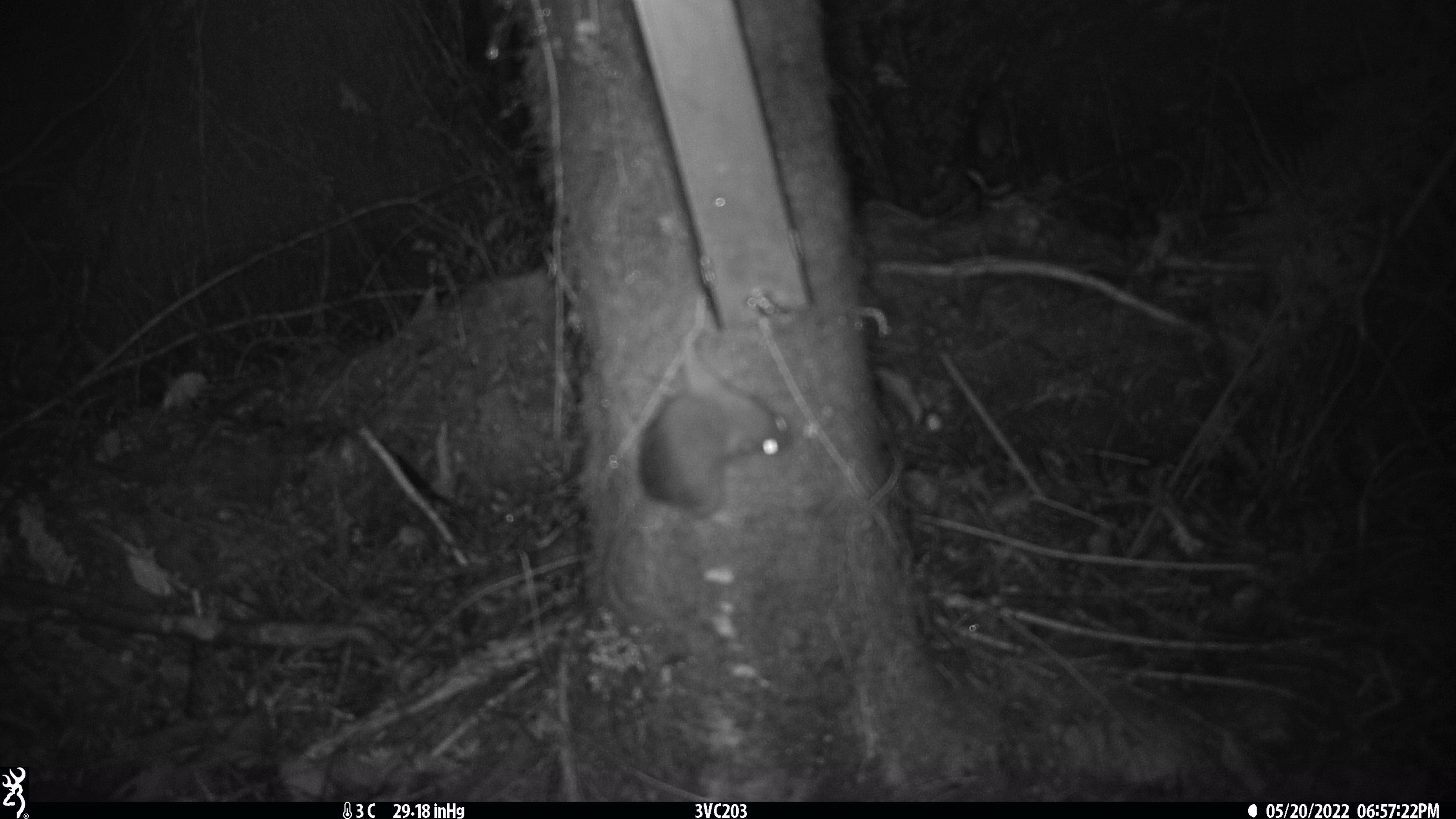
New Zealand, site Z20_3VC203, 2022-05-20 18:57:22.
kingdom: Animalia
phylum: Chordata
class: Mammalia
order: Rodentia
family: Muridae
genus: Rattus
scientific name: Rattus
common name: rat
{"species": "rat (Rattus)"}